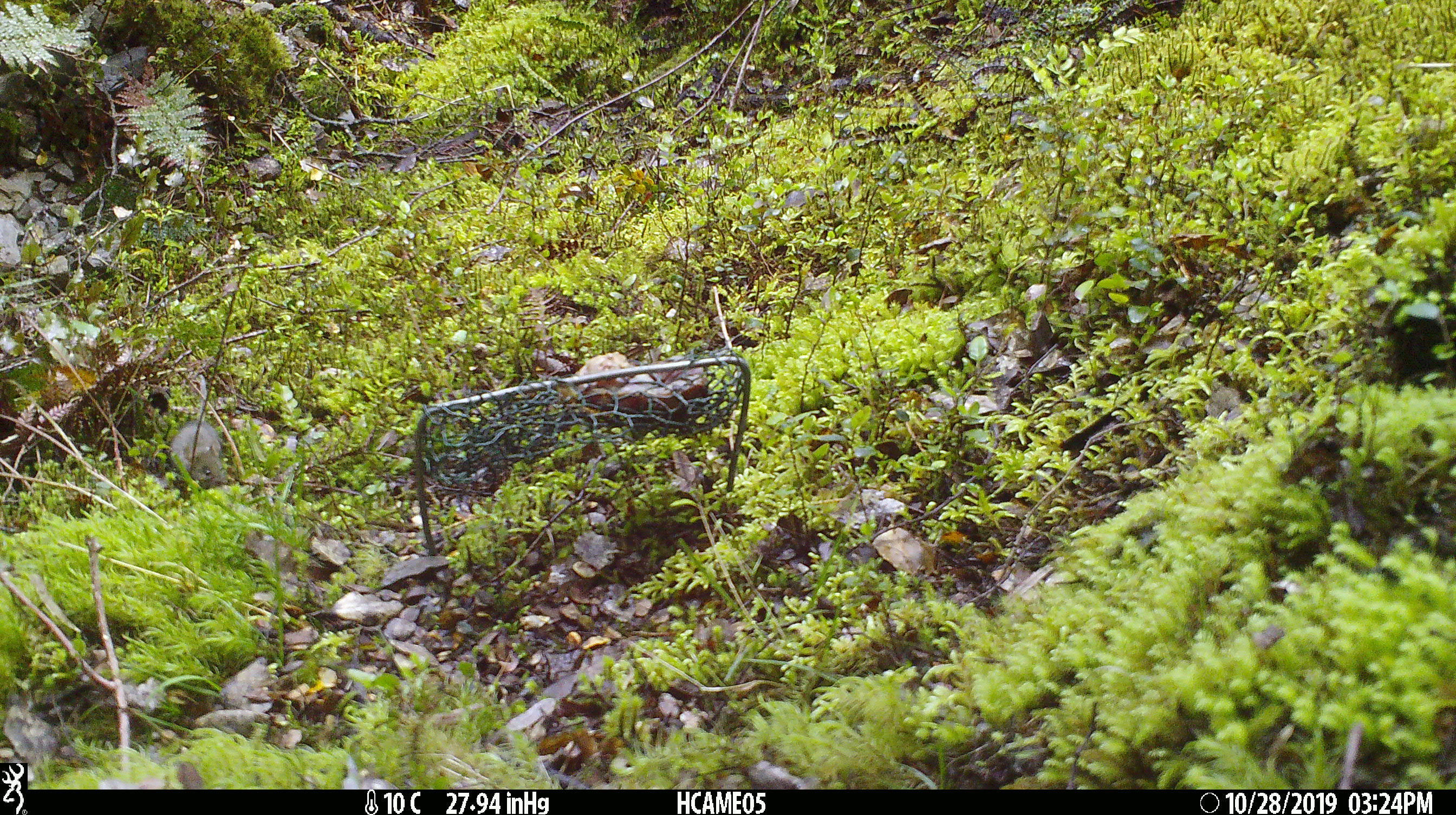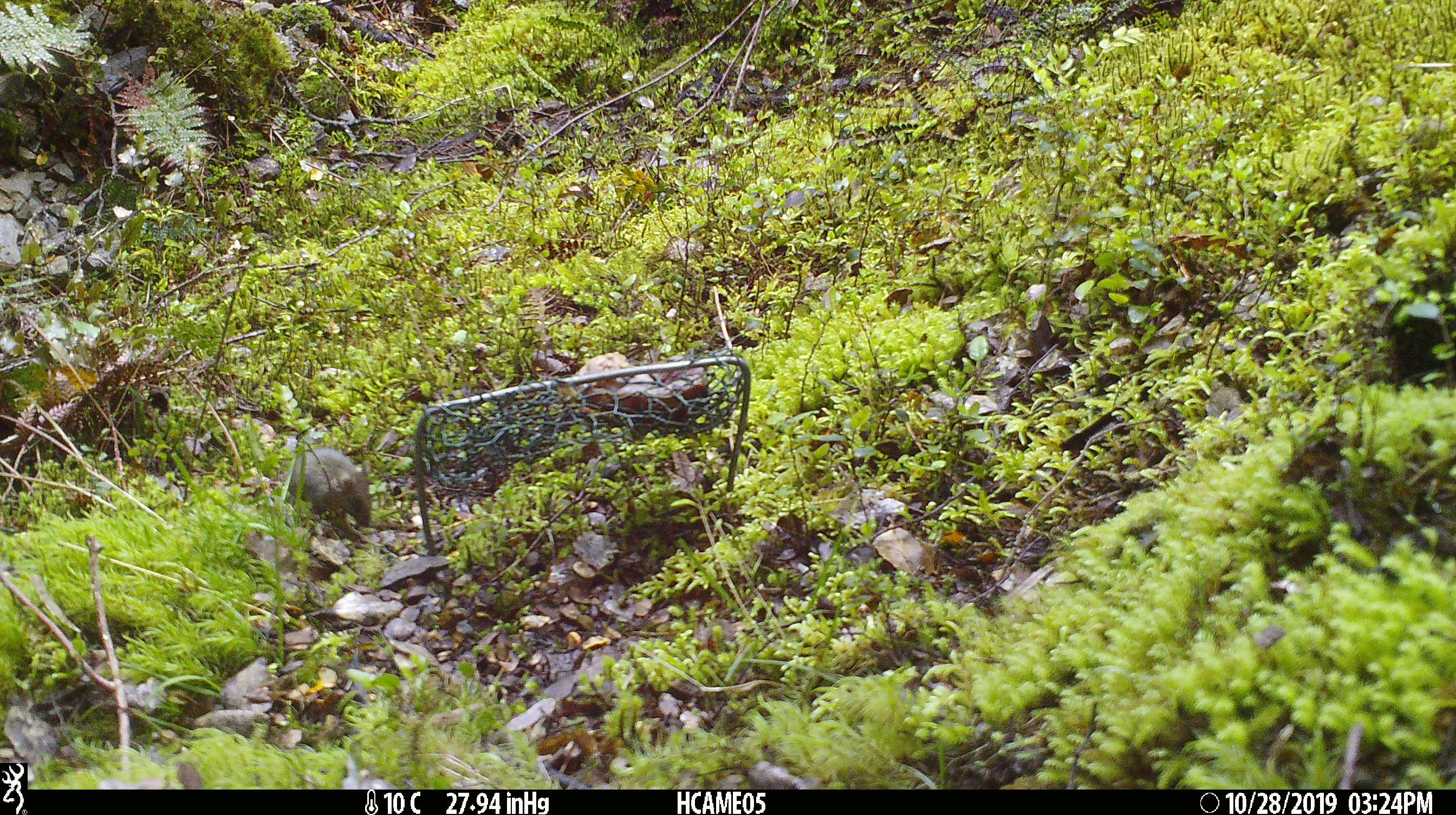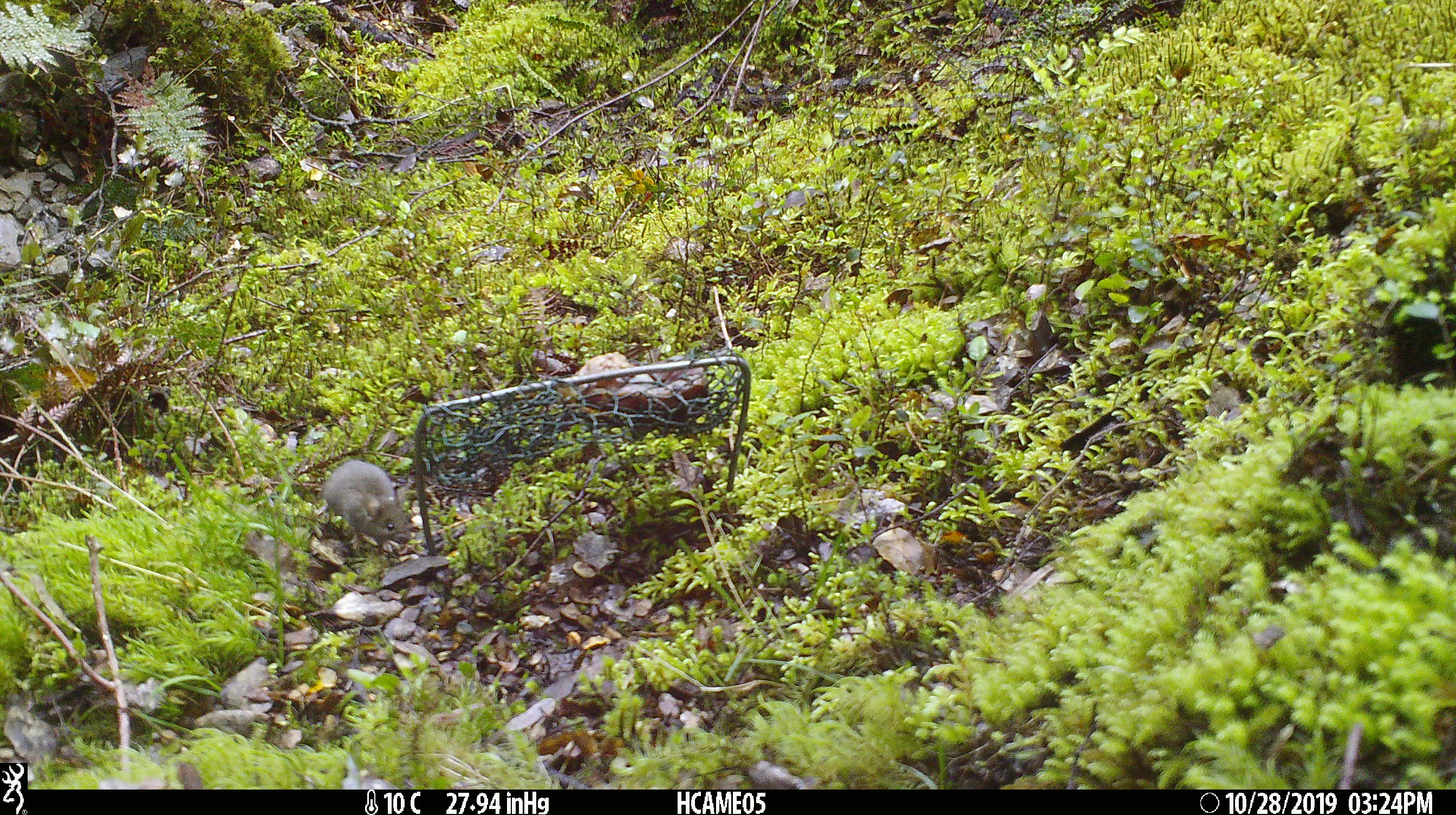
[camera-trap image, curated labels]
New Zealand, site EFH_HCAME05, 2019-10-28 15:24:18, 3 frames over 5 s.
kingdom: Animalia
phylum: Chordata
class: Mammalia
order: Rodentia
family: Muridae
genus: Mus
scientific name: Mus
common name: mouse